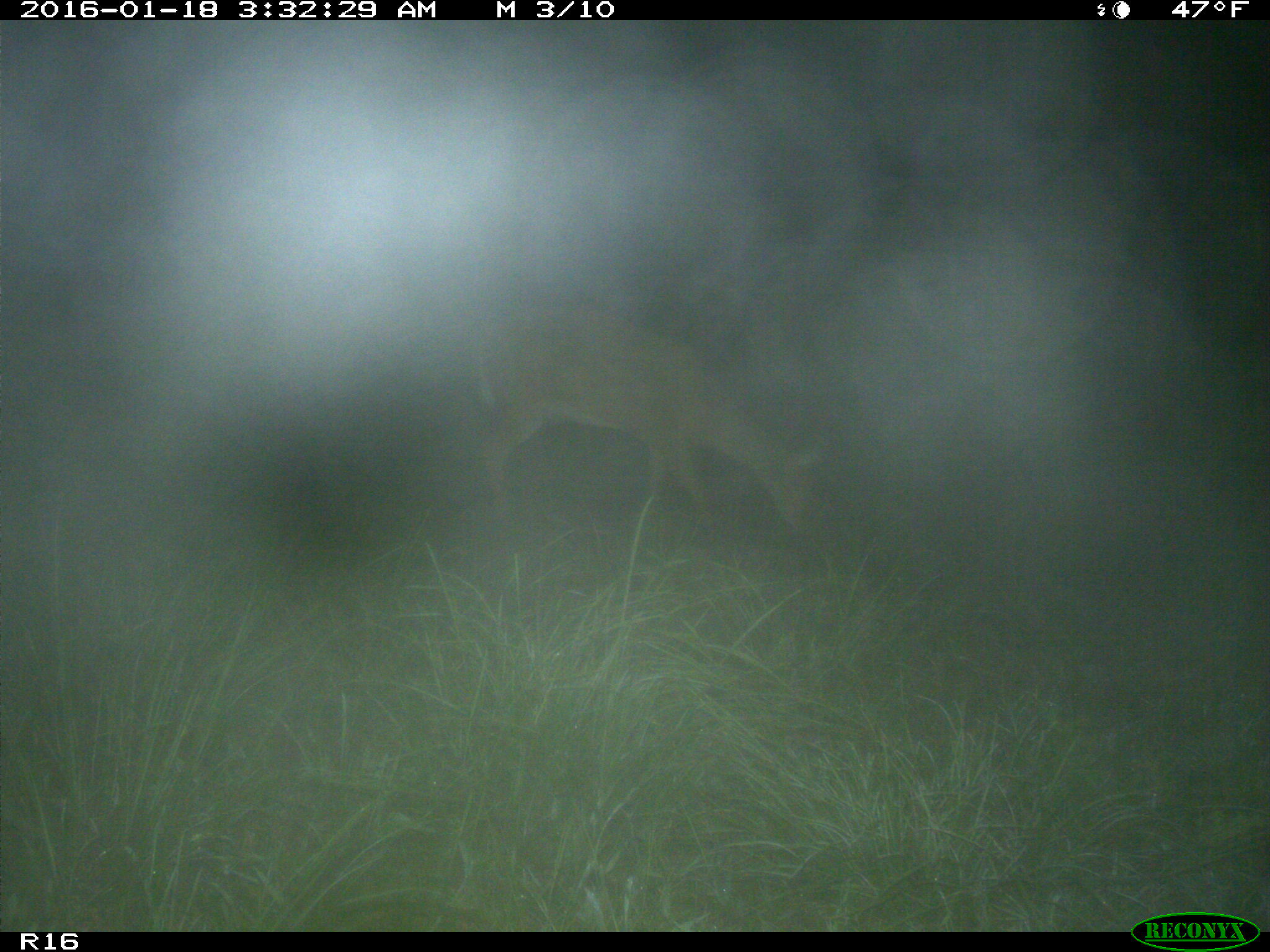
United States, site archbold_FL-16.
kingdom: Animalia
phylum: Chordata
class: Mammalia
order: Artiodactyla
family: Cervidae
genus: Odocoileus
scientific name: Odocoileus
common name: deer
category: unidentified deer